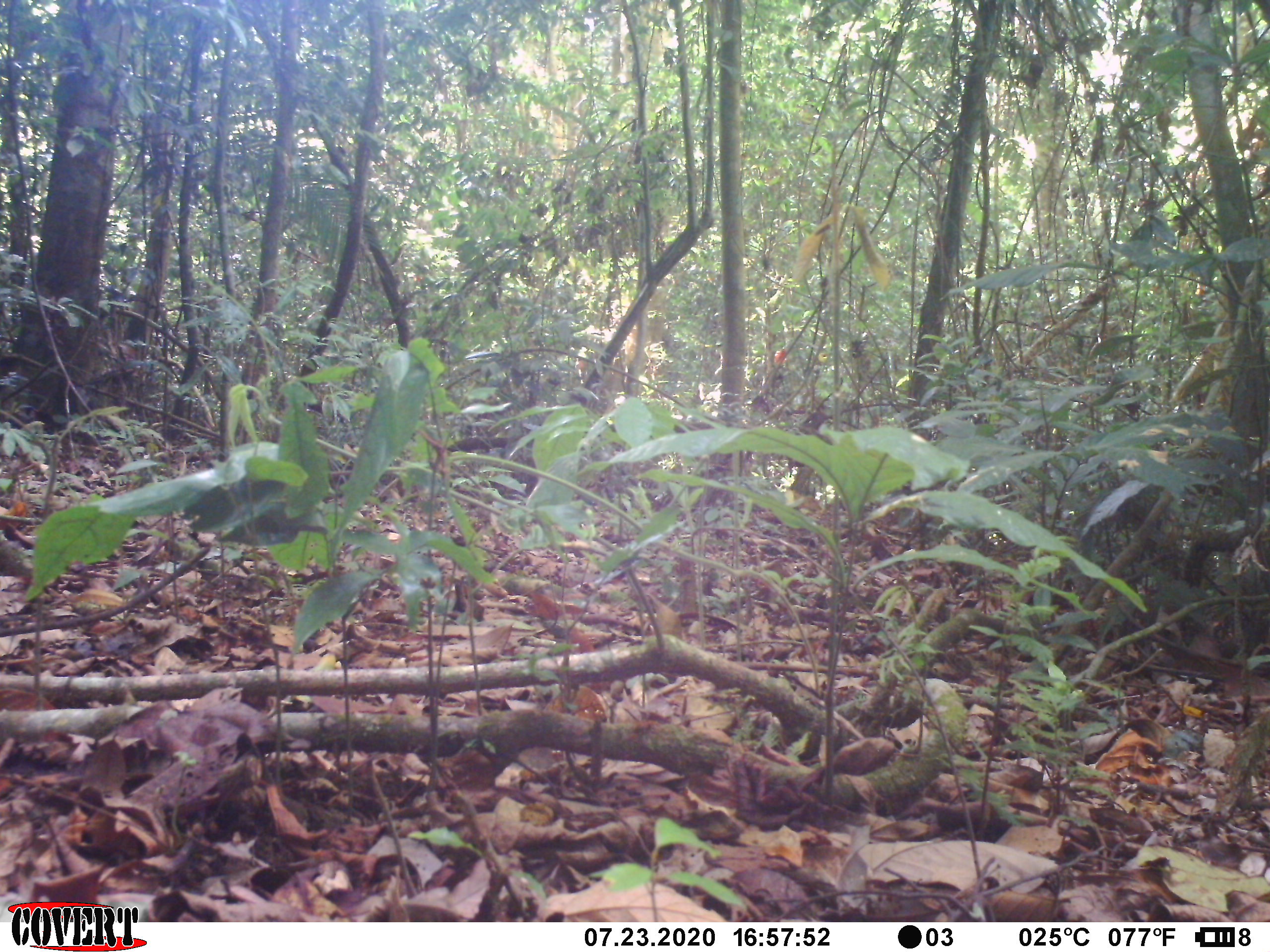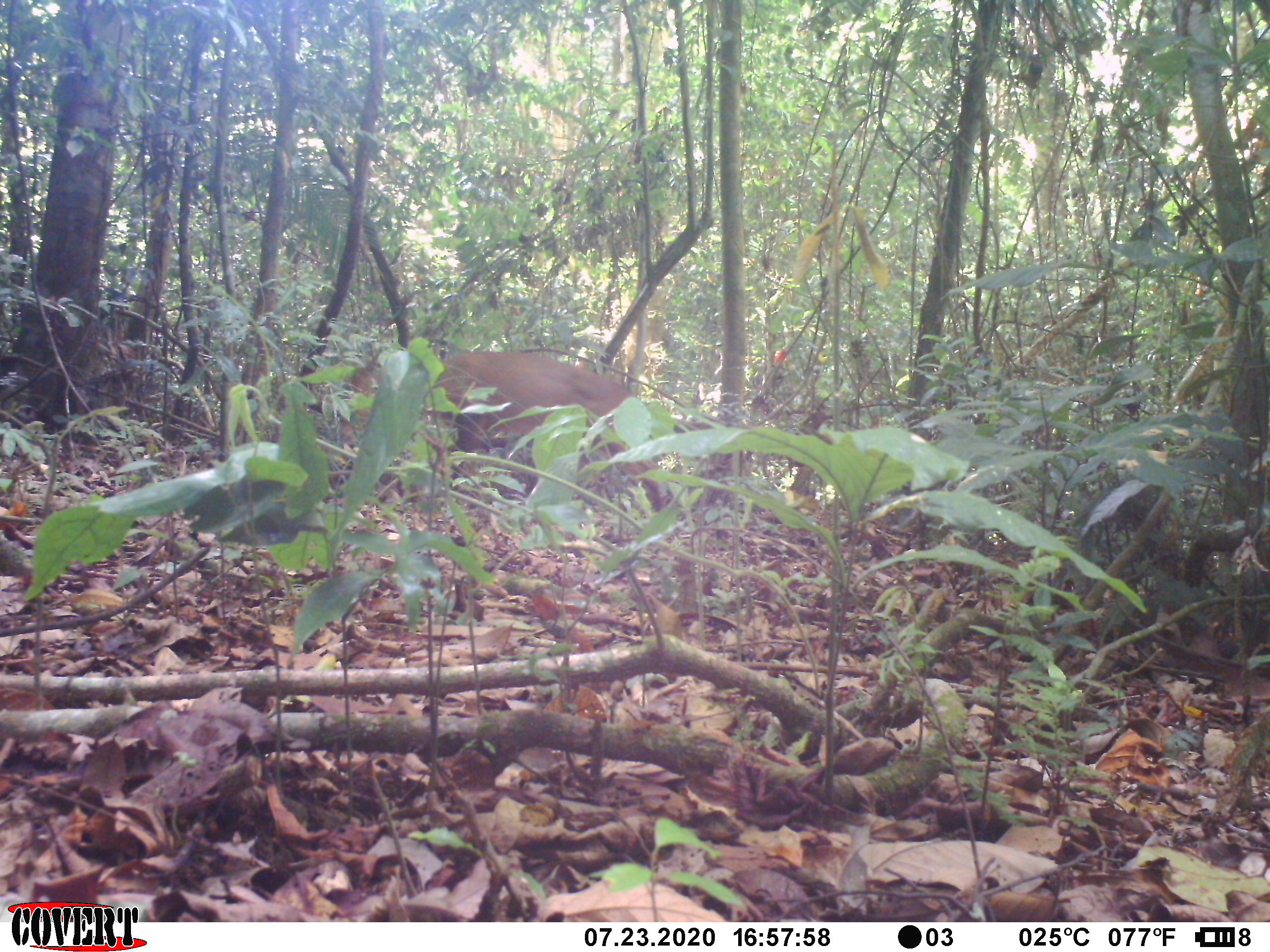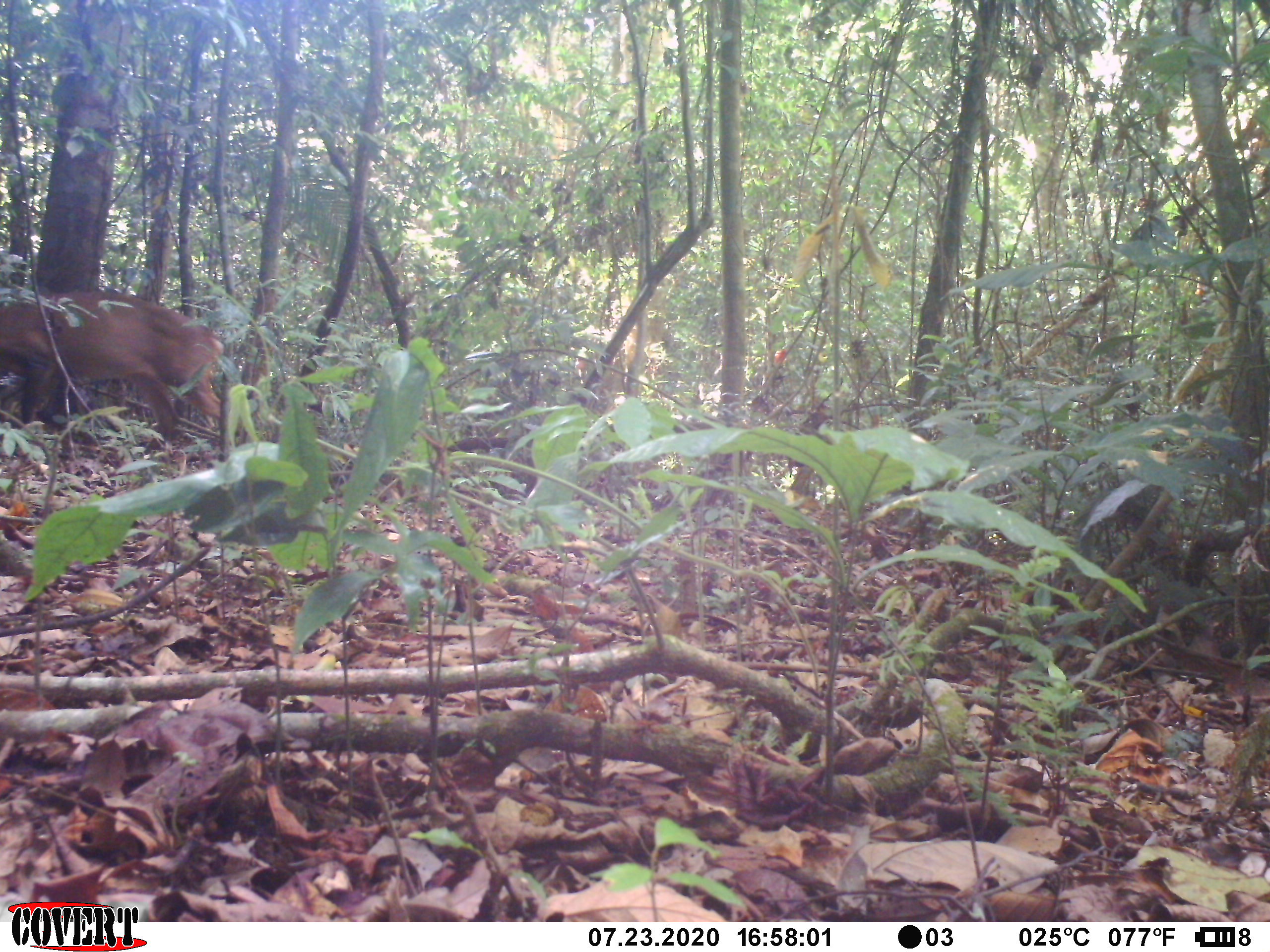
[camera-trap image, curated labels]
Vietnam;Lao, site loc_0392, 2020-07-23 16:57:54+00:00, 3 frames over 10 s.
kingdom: Animalia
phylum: Chordata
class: Mammalia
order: Artiodactyla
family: Cervidae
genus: Muntiacus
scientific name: Muntiacus vuquangensis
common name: large-antlered muntjac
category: large antlered muntjac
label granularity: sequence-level